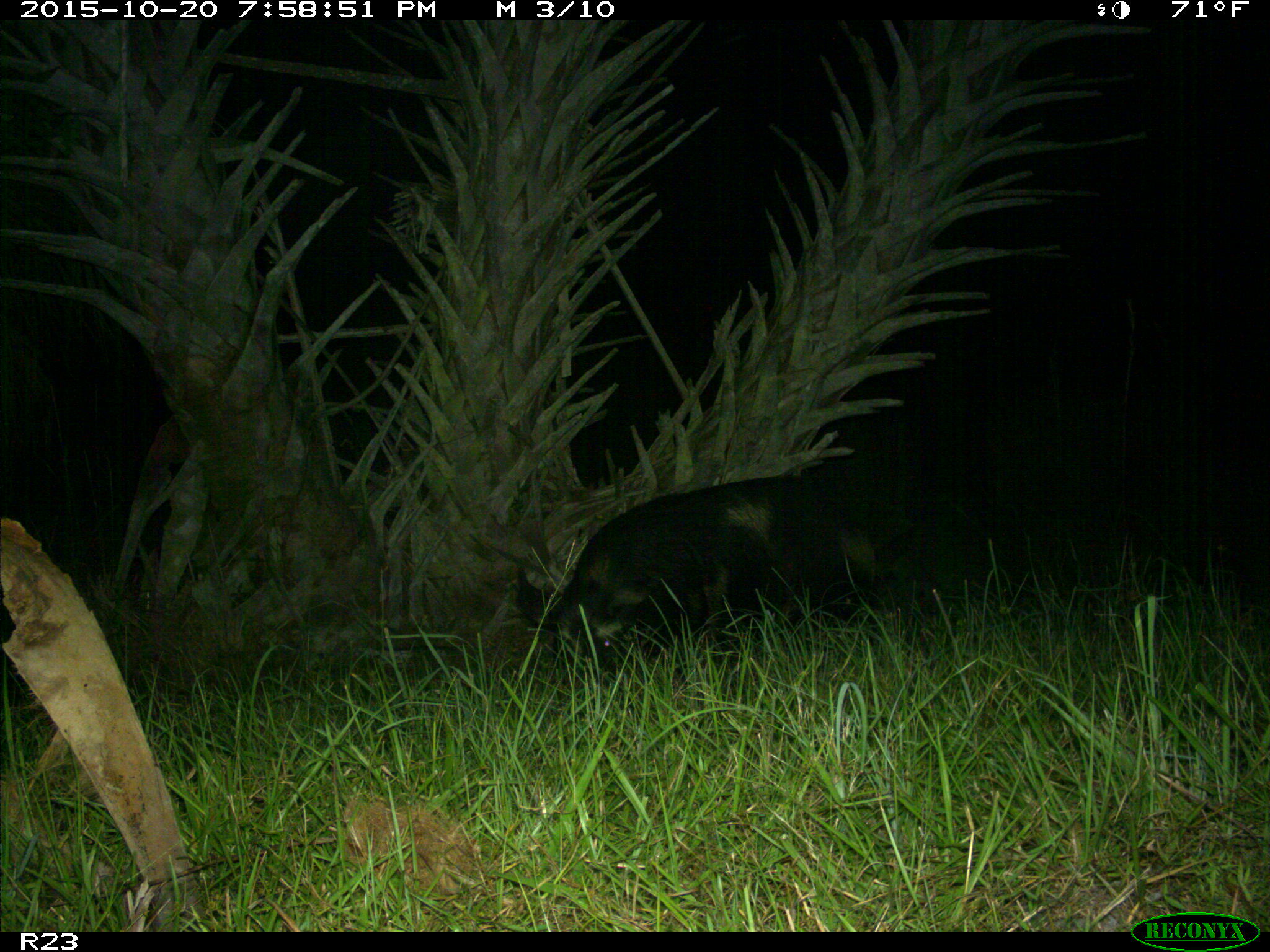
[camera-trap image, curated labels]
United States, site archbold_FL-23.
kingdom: Animalia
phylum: Chordata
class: Mammalia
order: Artiodactyla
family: Suidae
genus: Sus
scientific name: Sus scrofa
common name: wild boar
Sus scrofa (wild boar).